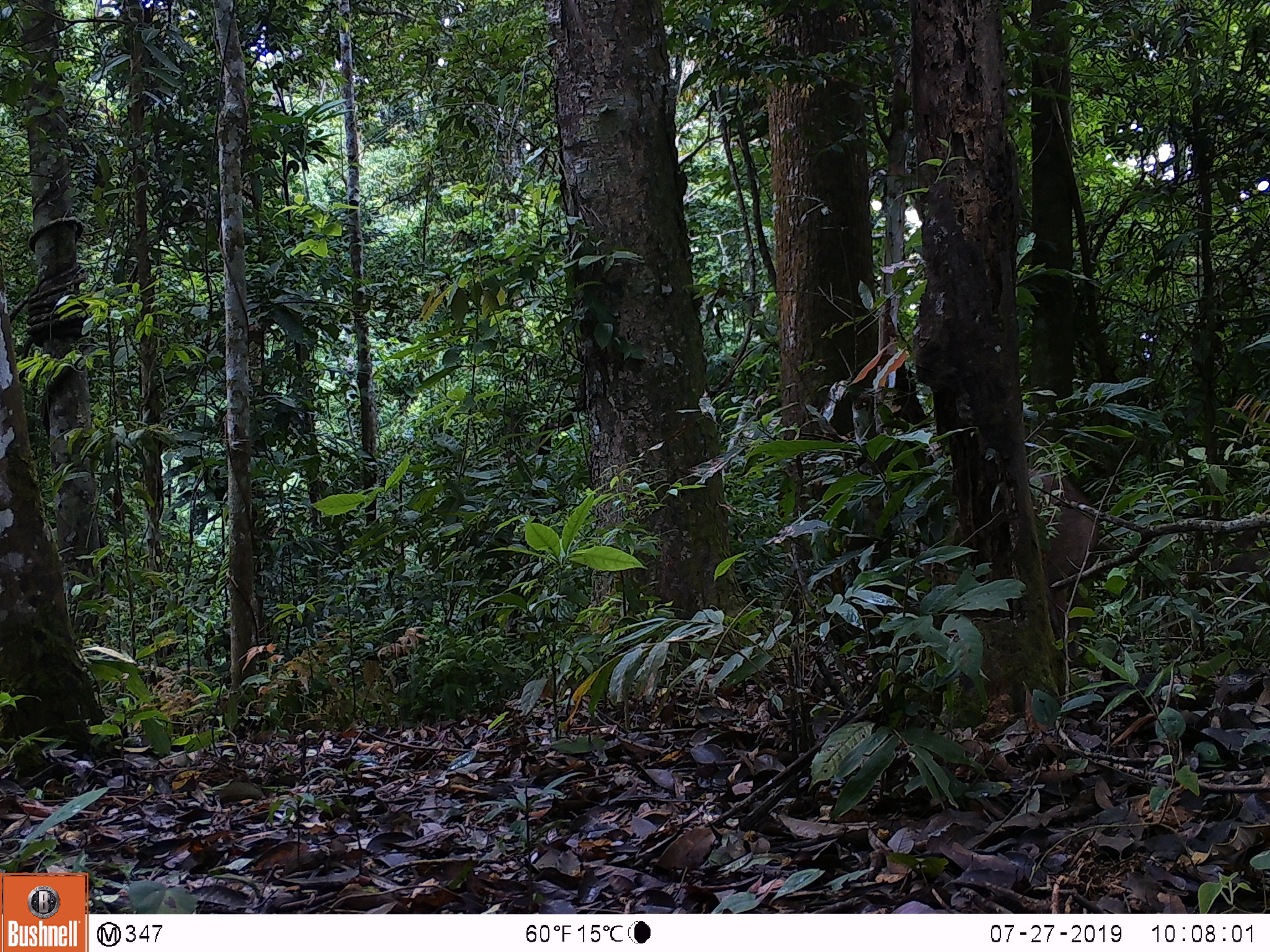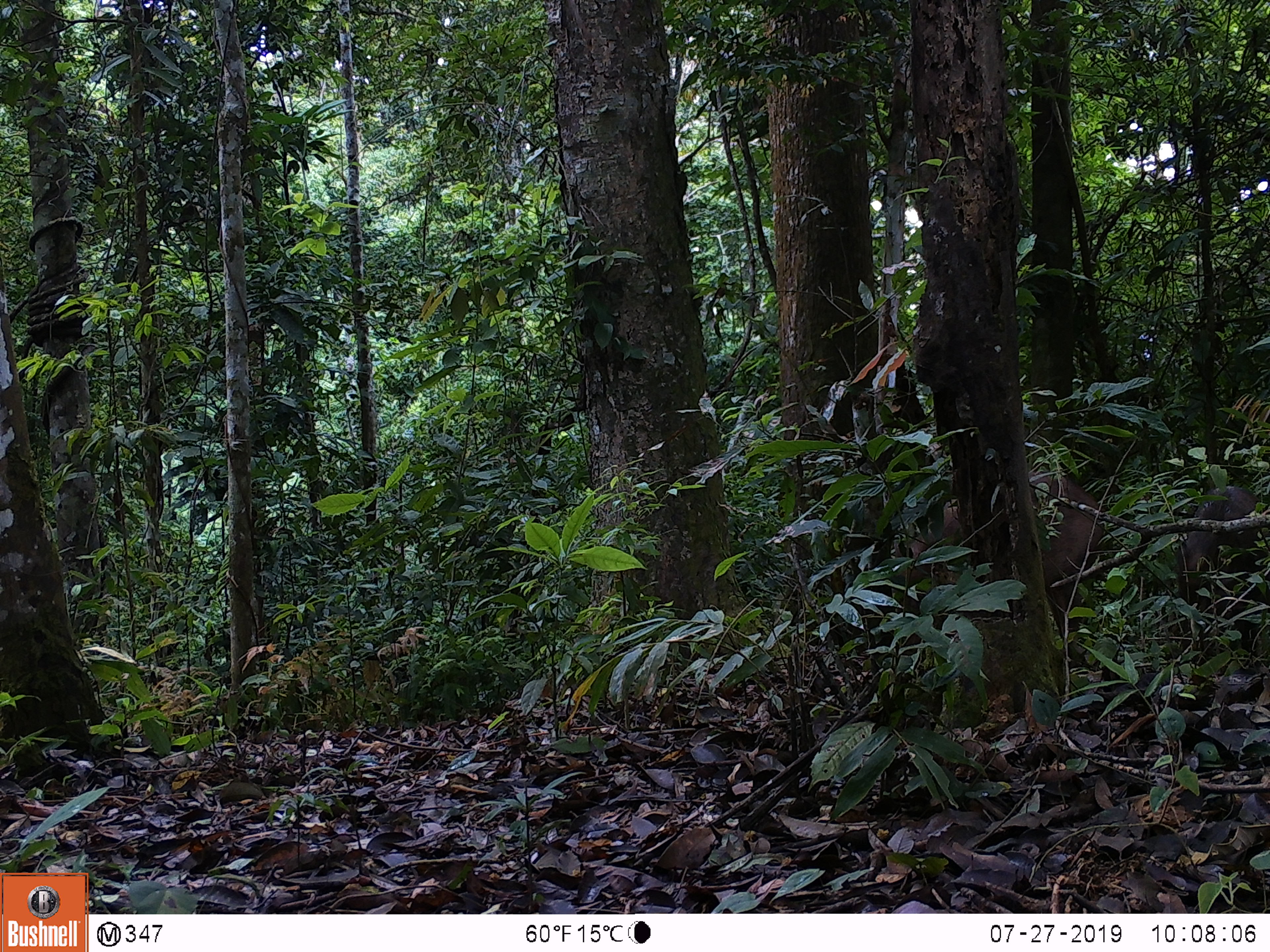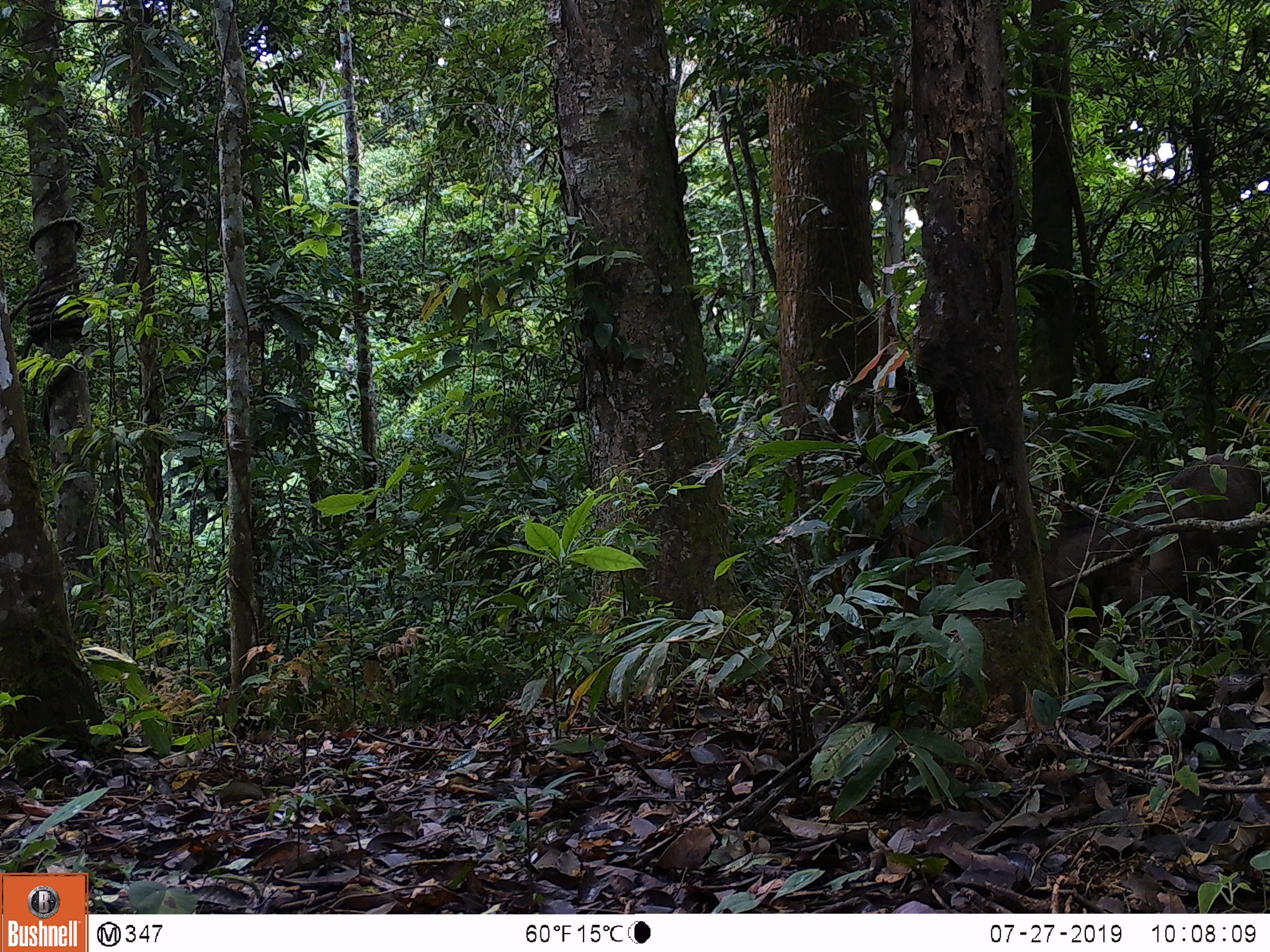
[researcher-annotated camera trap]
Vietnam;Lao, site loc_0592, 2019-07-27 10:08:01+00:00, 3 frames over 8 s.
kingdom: Animalia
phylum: Chordata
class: Mammalia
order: Artiodactyla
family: Suidae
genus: Sus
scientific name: Sus scrofa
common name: eurasian wild pig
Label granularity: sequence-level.